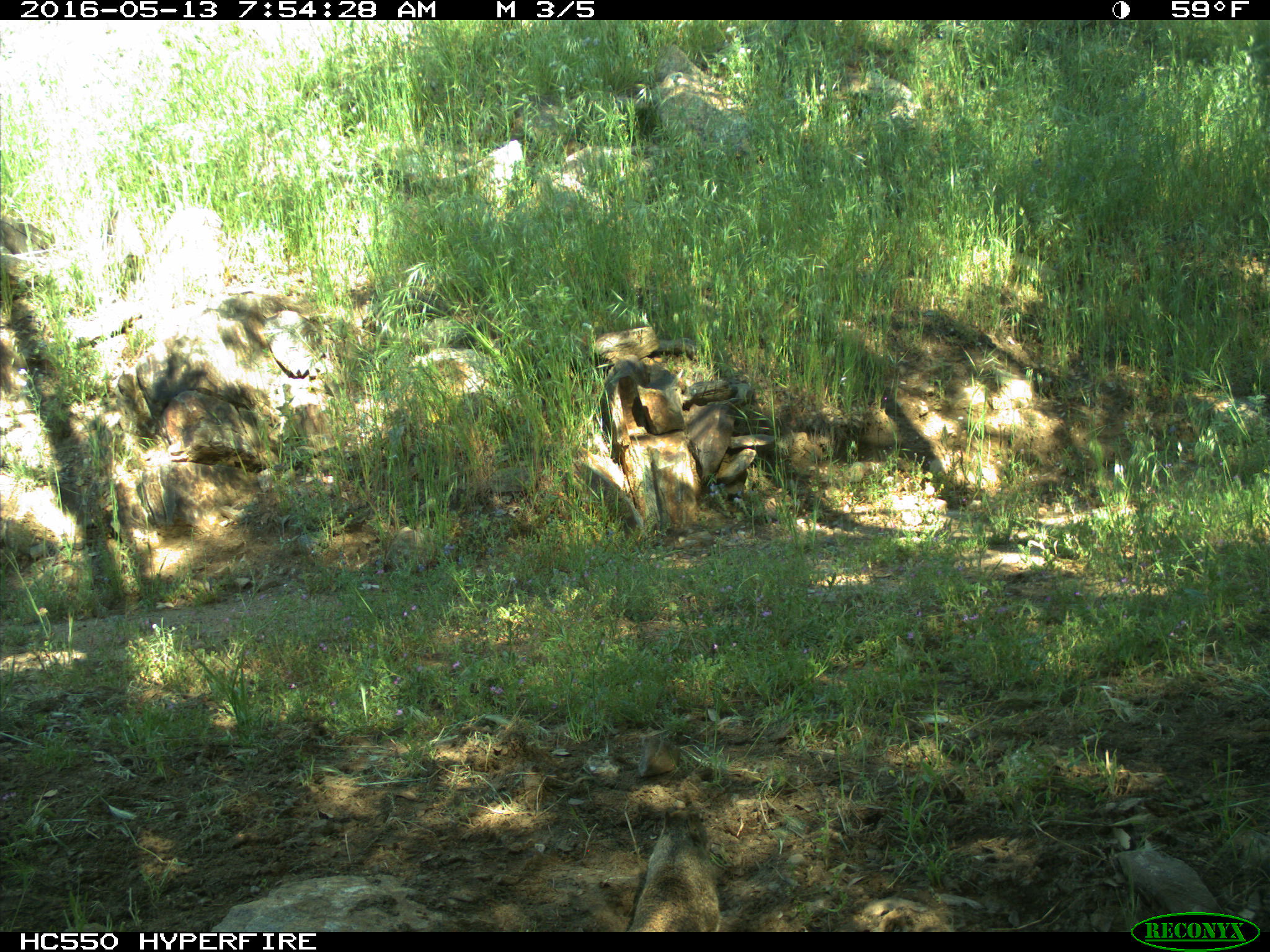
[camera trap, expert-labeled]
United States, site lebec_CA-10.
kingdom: Animalia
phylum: Chordata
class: Mammalia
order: Rodentia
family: Sciuridae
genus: Otospermophilus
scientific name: Otospermophilus beecheyi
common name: california ground squirrel